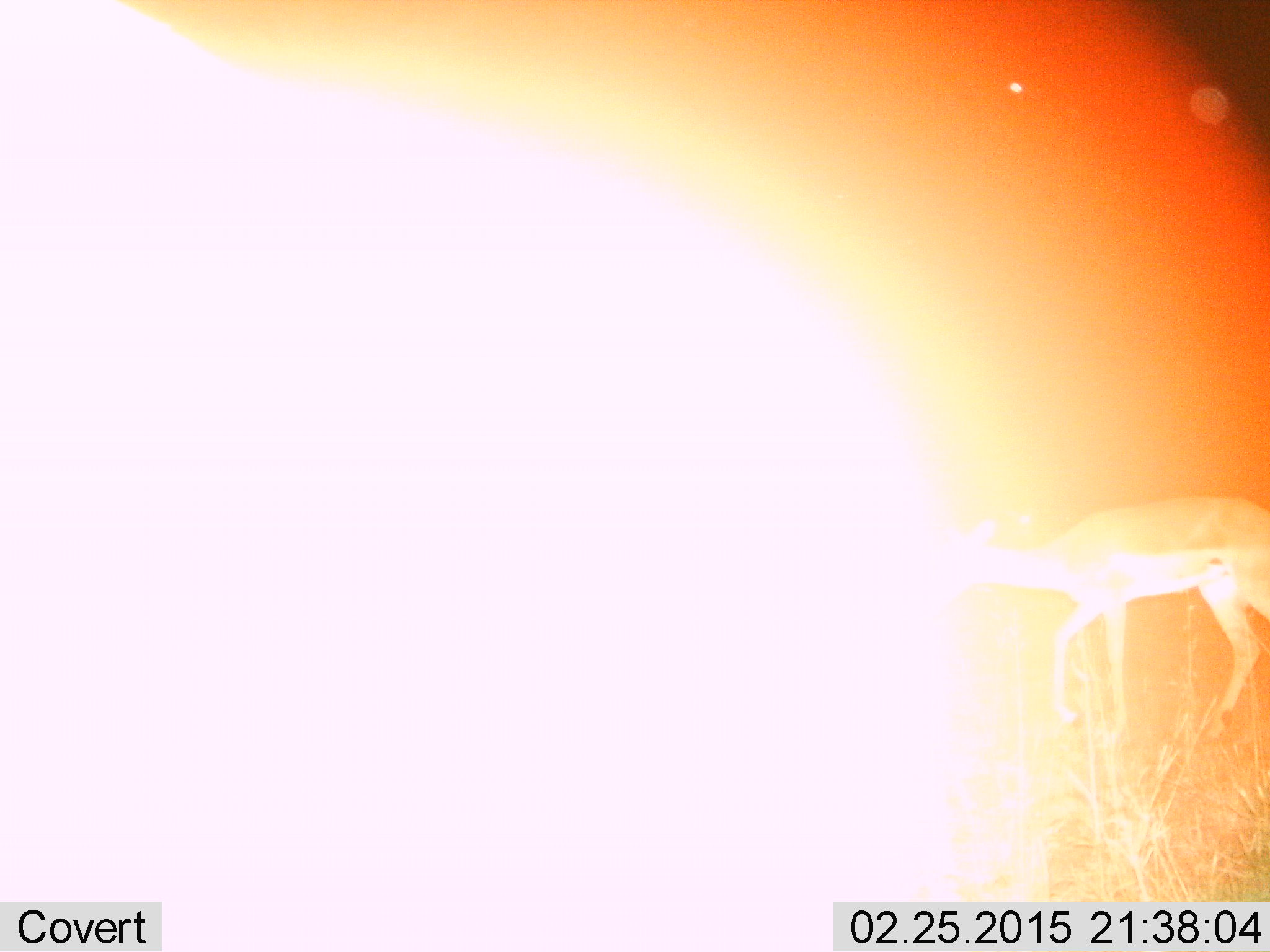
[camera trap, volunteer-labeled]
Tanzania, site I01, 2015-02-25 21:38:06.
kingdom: Animalia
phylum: Chordata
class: Mammalia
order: Artiodactyla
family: Bovidae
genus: Aepyceros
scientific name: Aepyceros melampus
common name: impala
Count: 1.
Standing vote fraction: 29%.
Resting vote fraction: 0%.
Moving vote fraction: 71%.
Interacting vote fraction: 0%.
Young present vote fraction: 0%.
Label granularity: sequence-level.